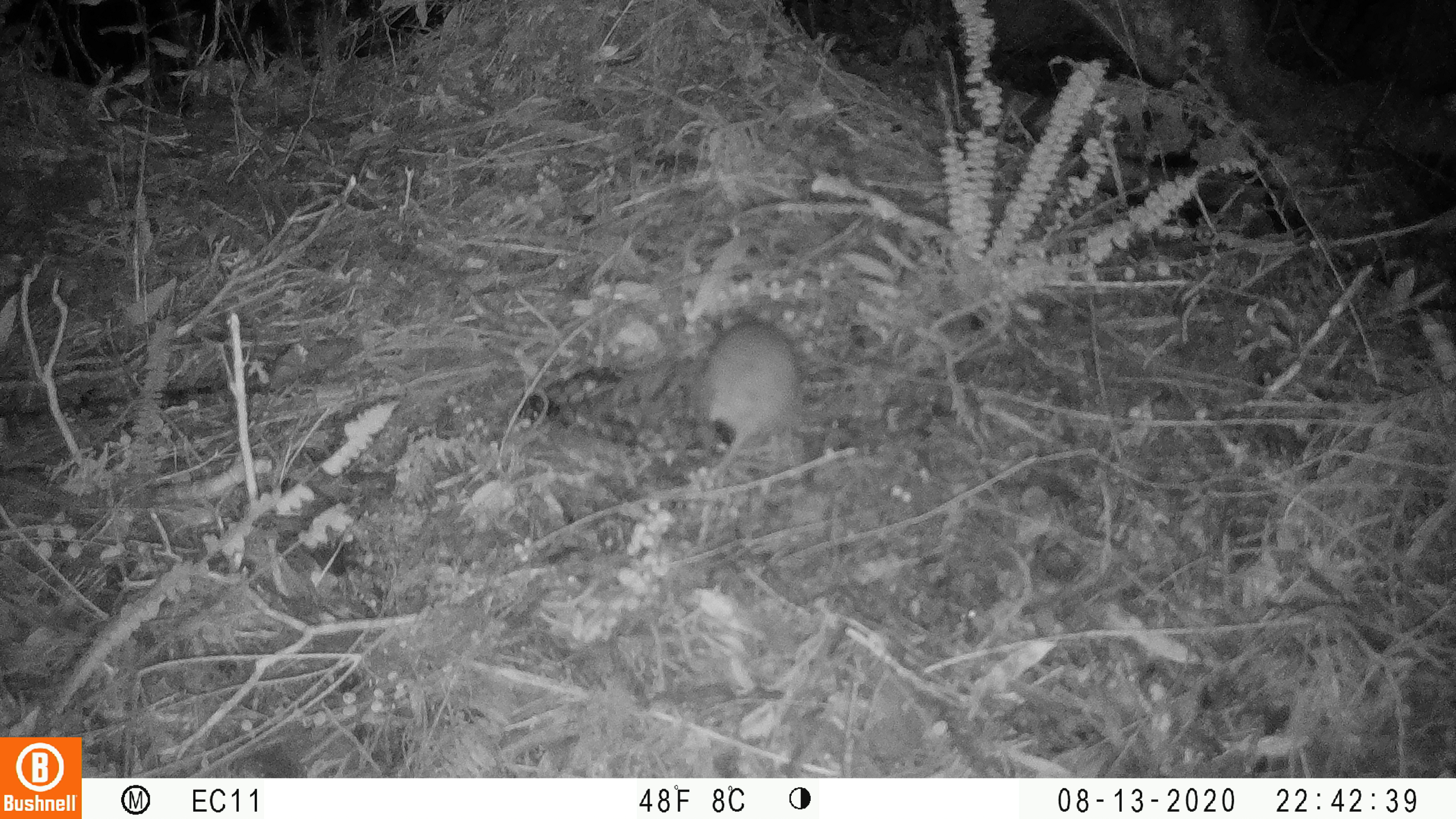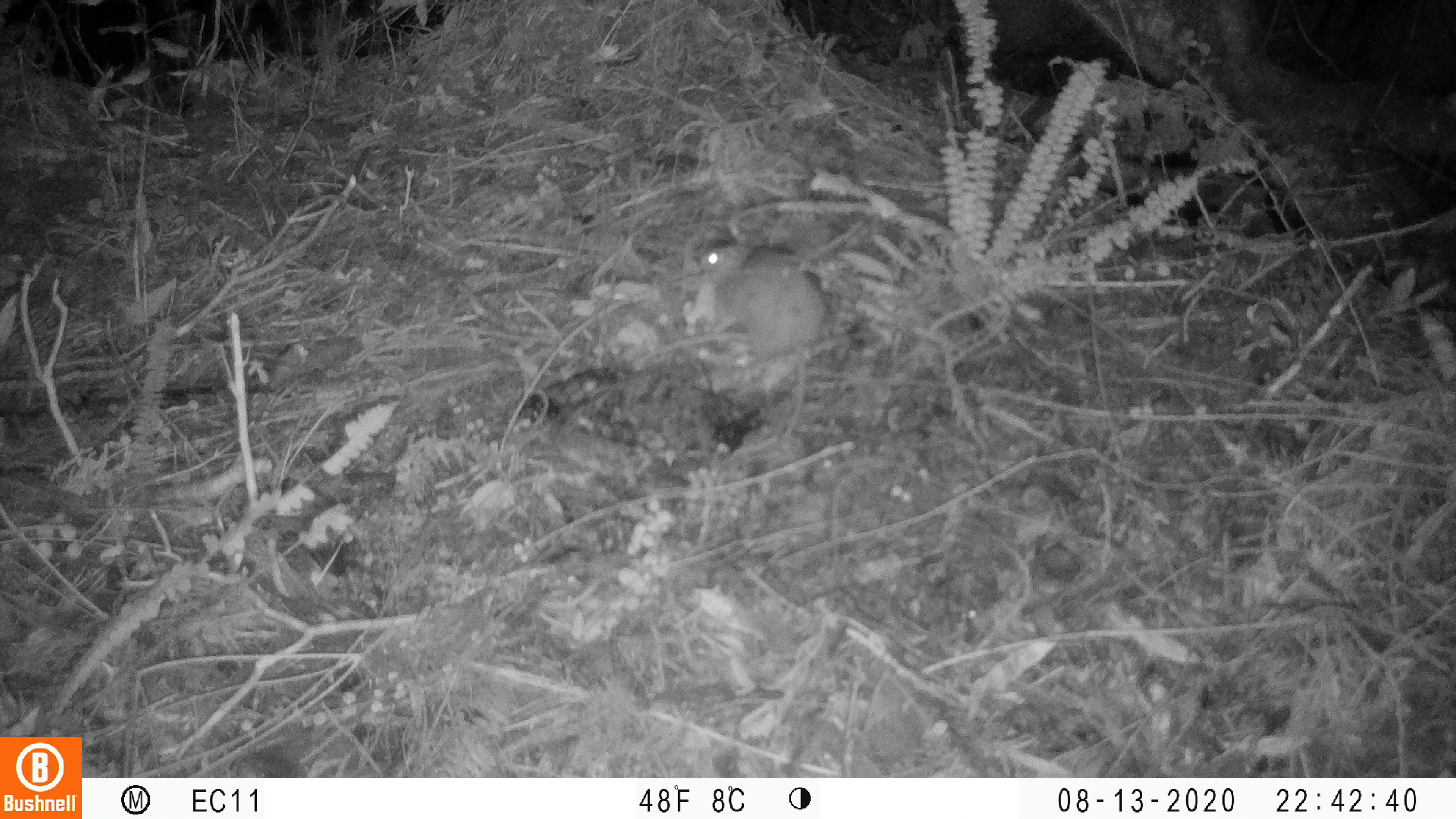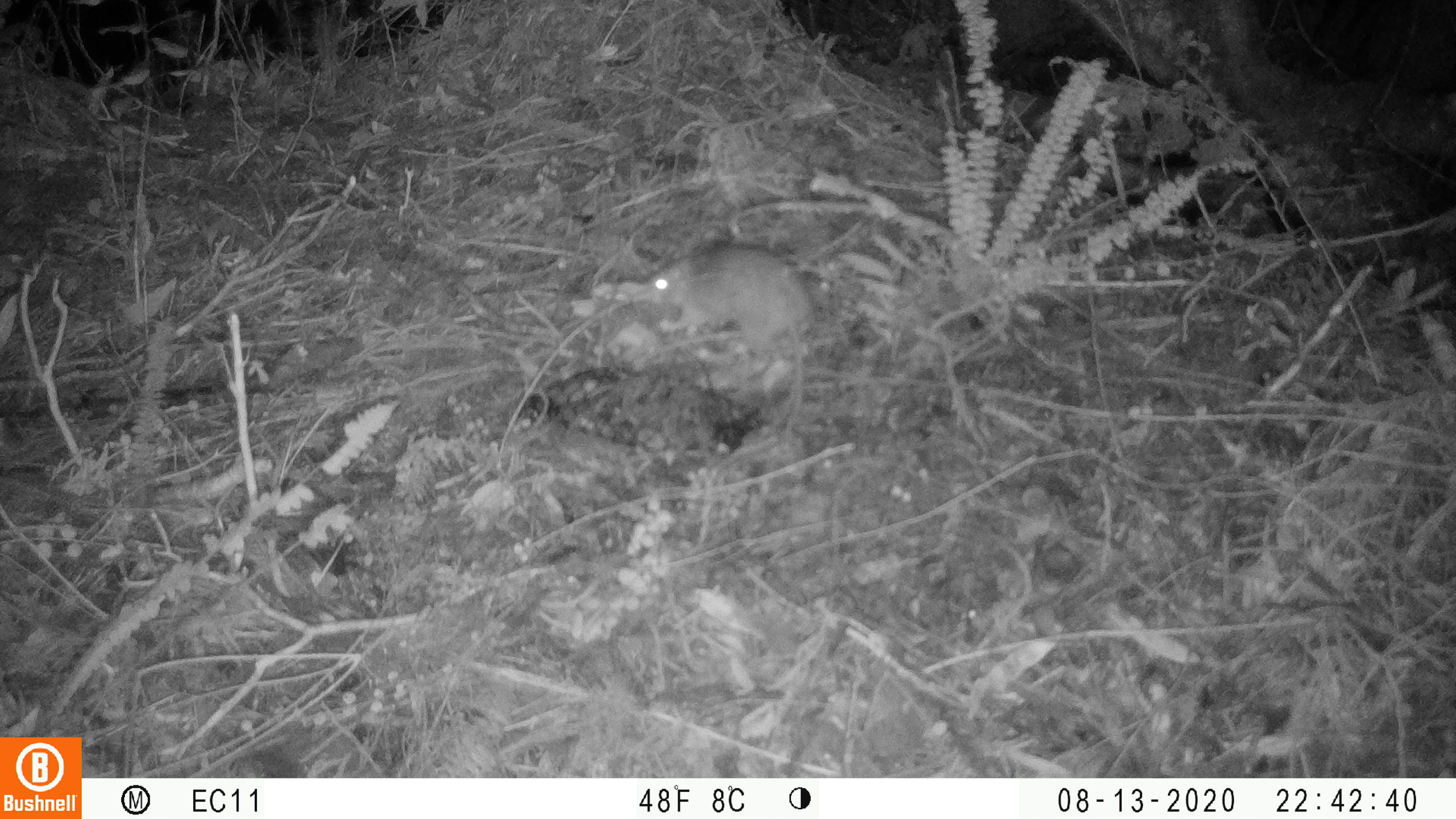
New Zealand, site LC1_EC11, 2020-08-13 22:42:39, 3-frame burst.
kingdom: Animalia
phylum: Chordata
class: Mammalia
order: Rodentia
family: Muridae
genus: Rattus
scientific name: Rattus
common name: rat